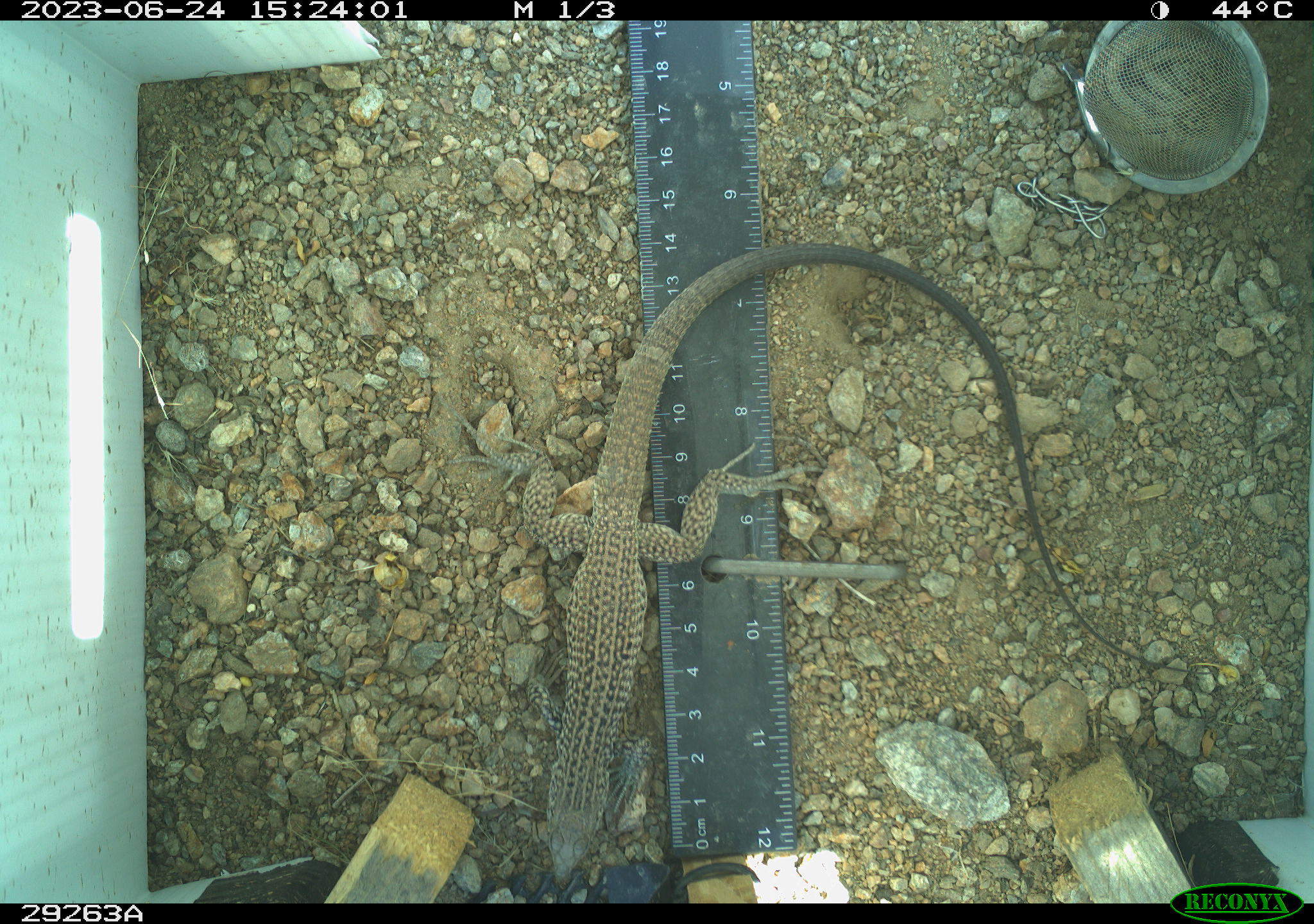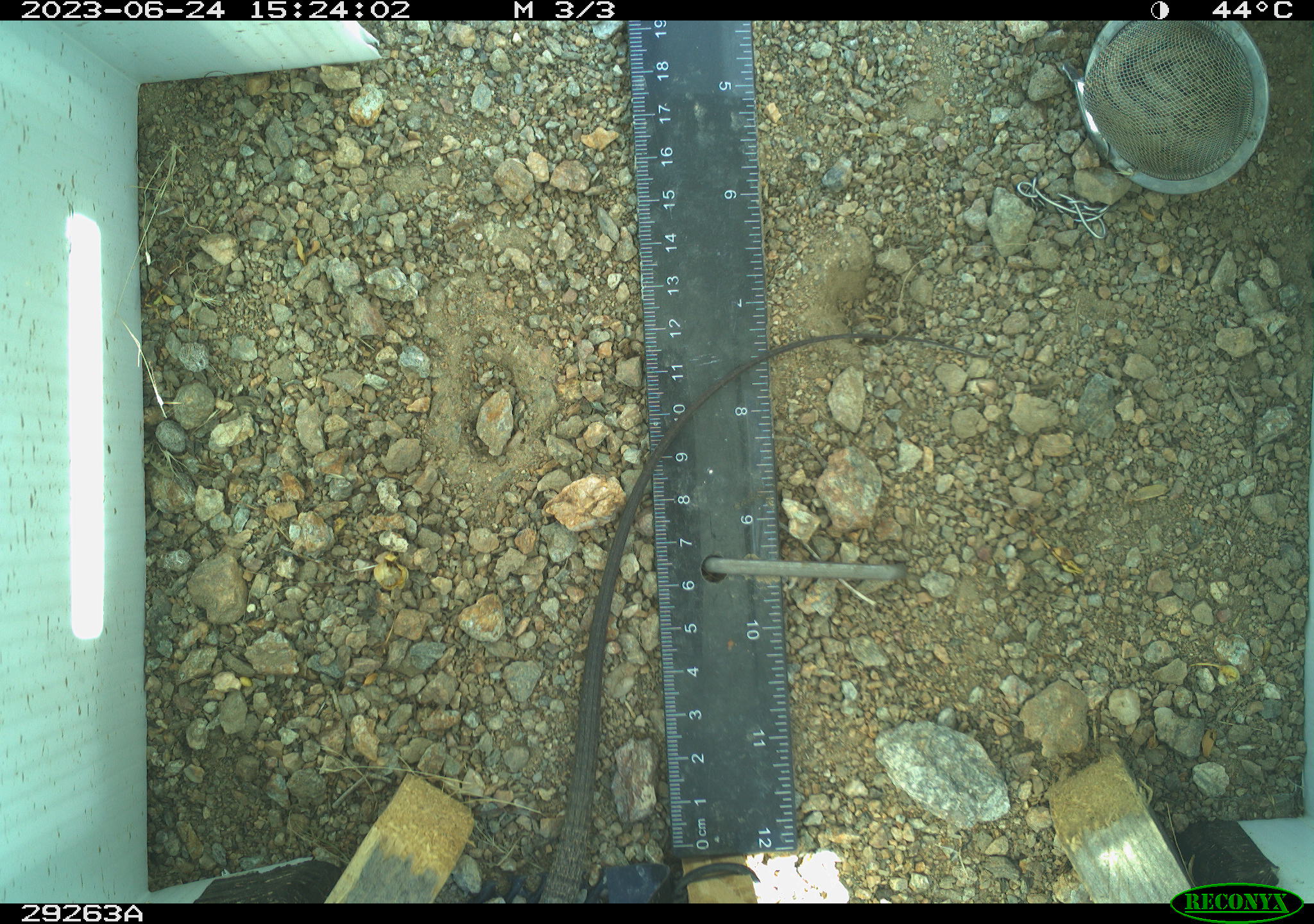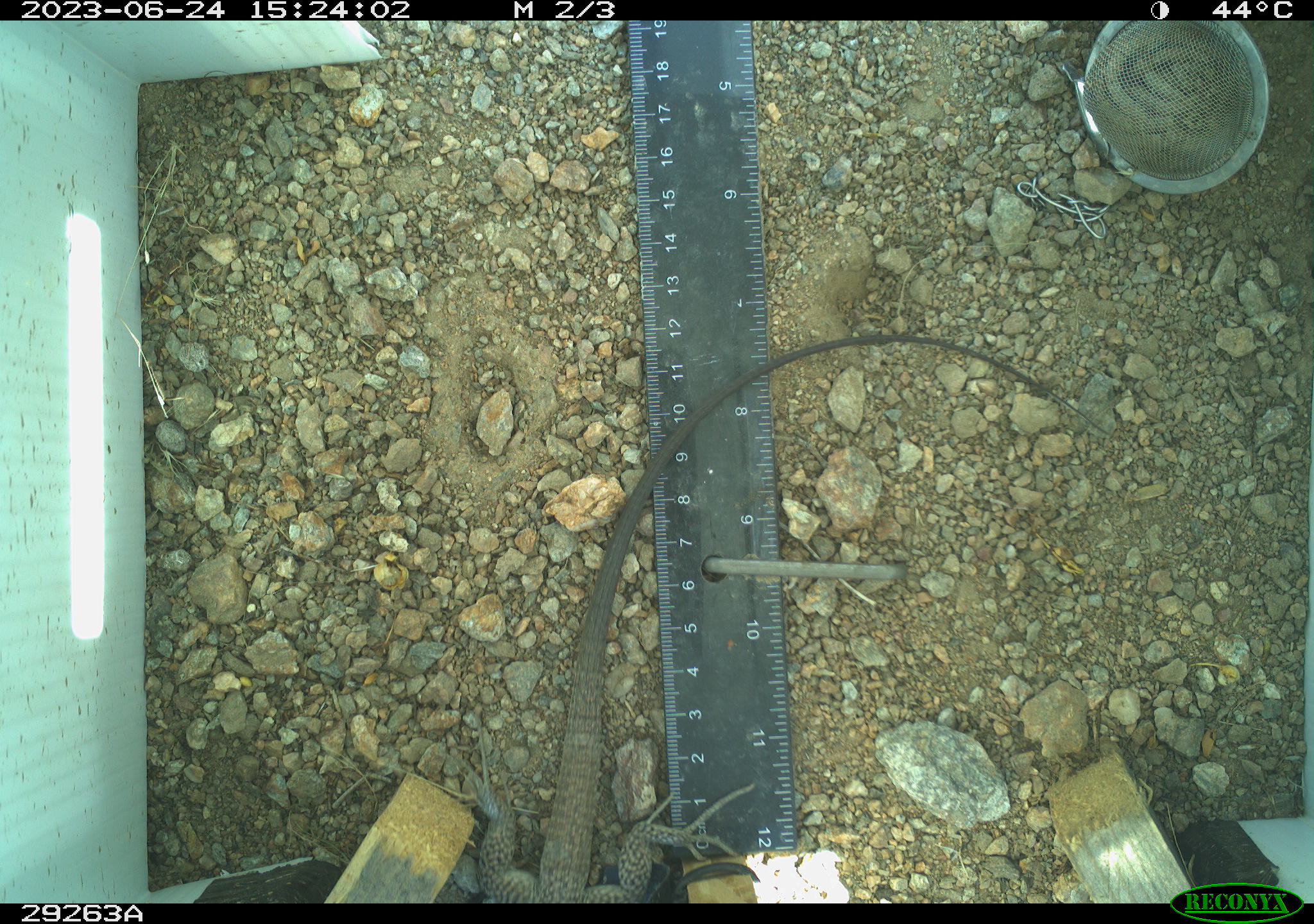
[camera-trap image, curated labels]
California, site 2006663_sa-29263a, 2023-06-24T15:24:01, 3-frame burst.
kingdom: Animalia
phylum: Chordata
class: Reptilia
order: Squamata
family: Teiidae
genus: Aspidoscelis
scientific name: Aspidoscelis tigris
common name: western whiptail